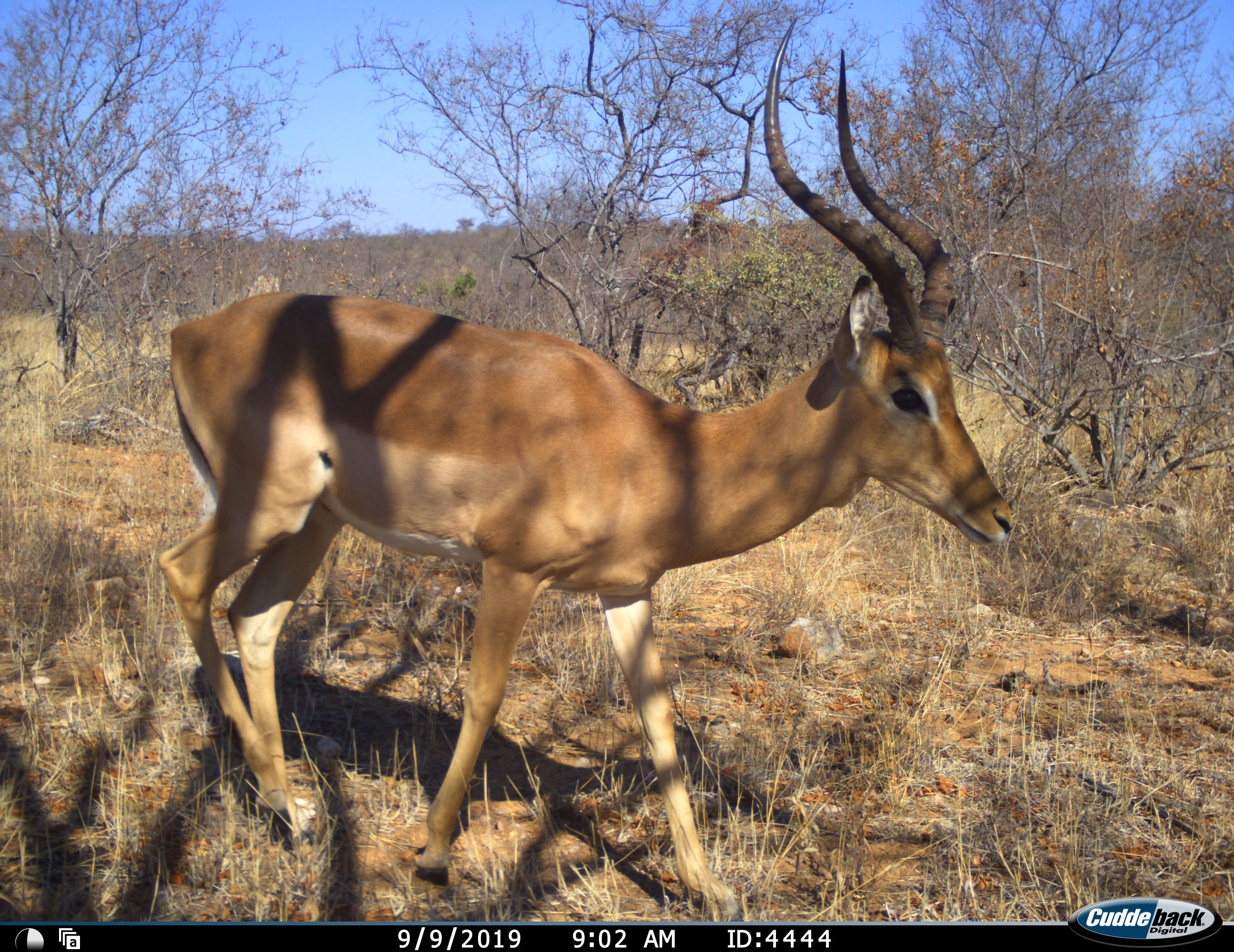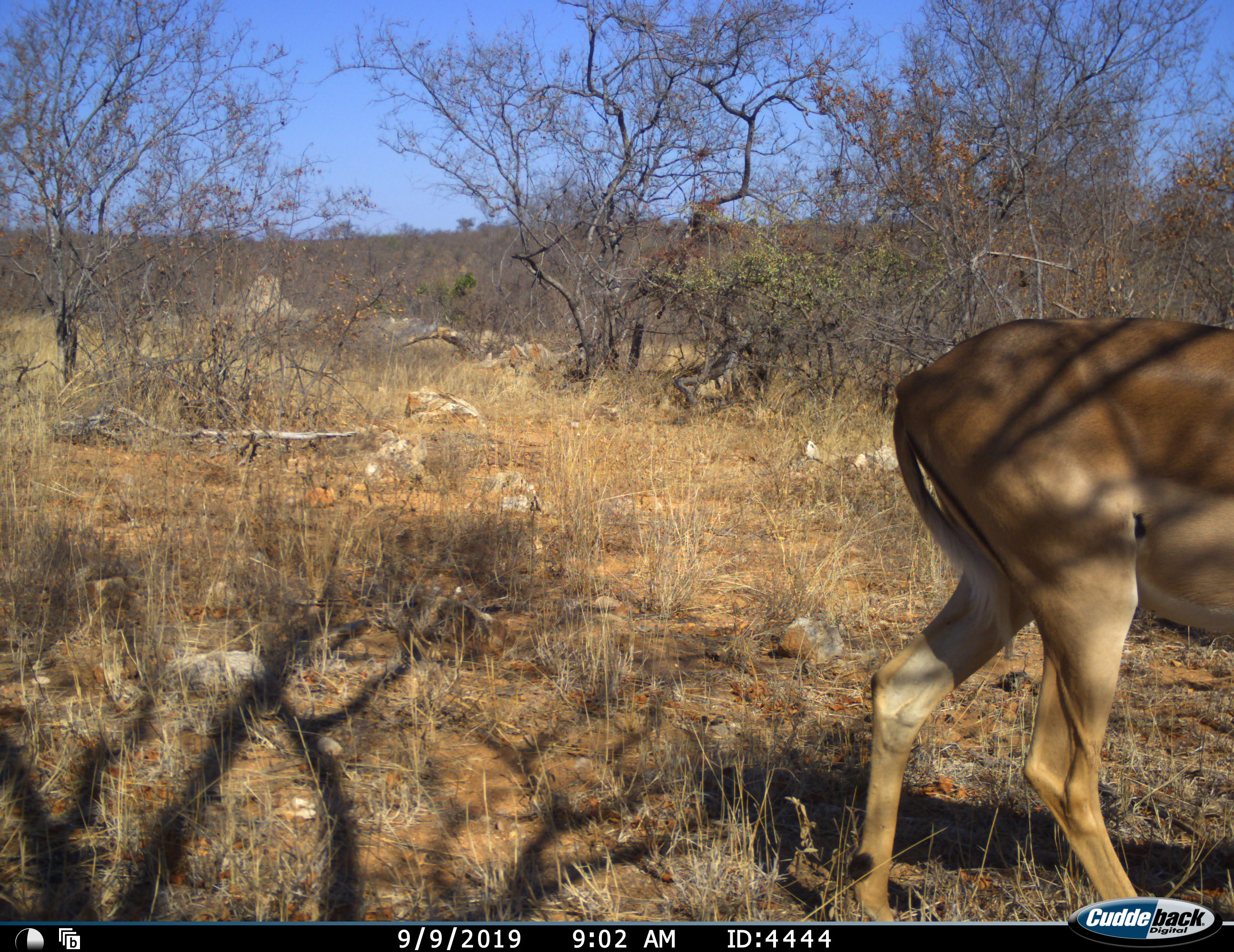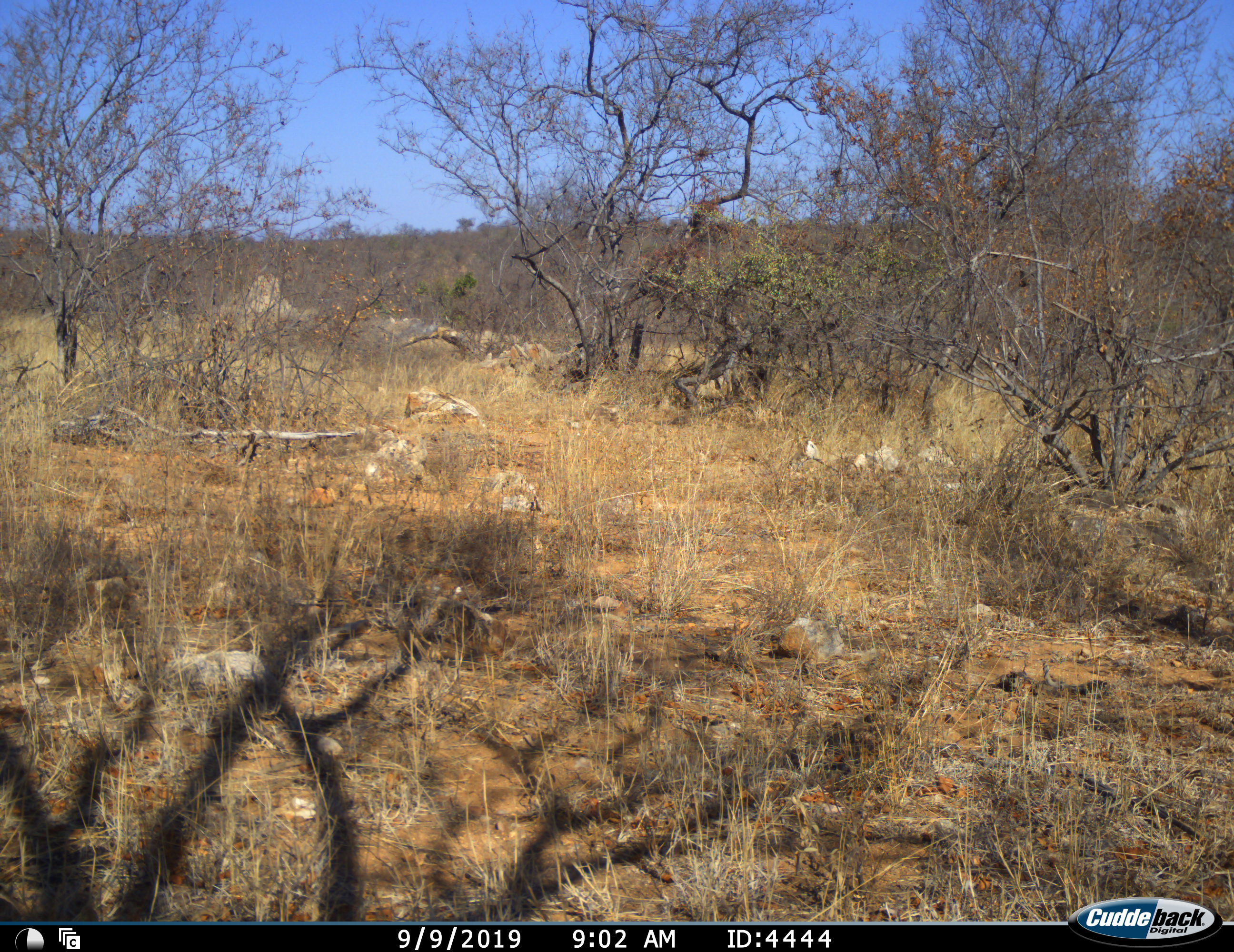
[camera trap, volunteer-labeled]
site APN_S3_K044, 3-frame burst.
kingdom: Animalia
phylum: Chordata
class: Mammalia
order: Artiodactyla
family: Bovidae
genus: Aepyceros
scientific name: Aepyceros melampus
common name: impala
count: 1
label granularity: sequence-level